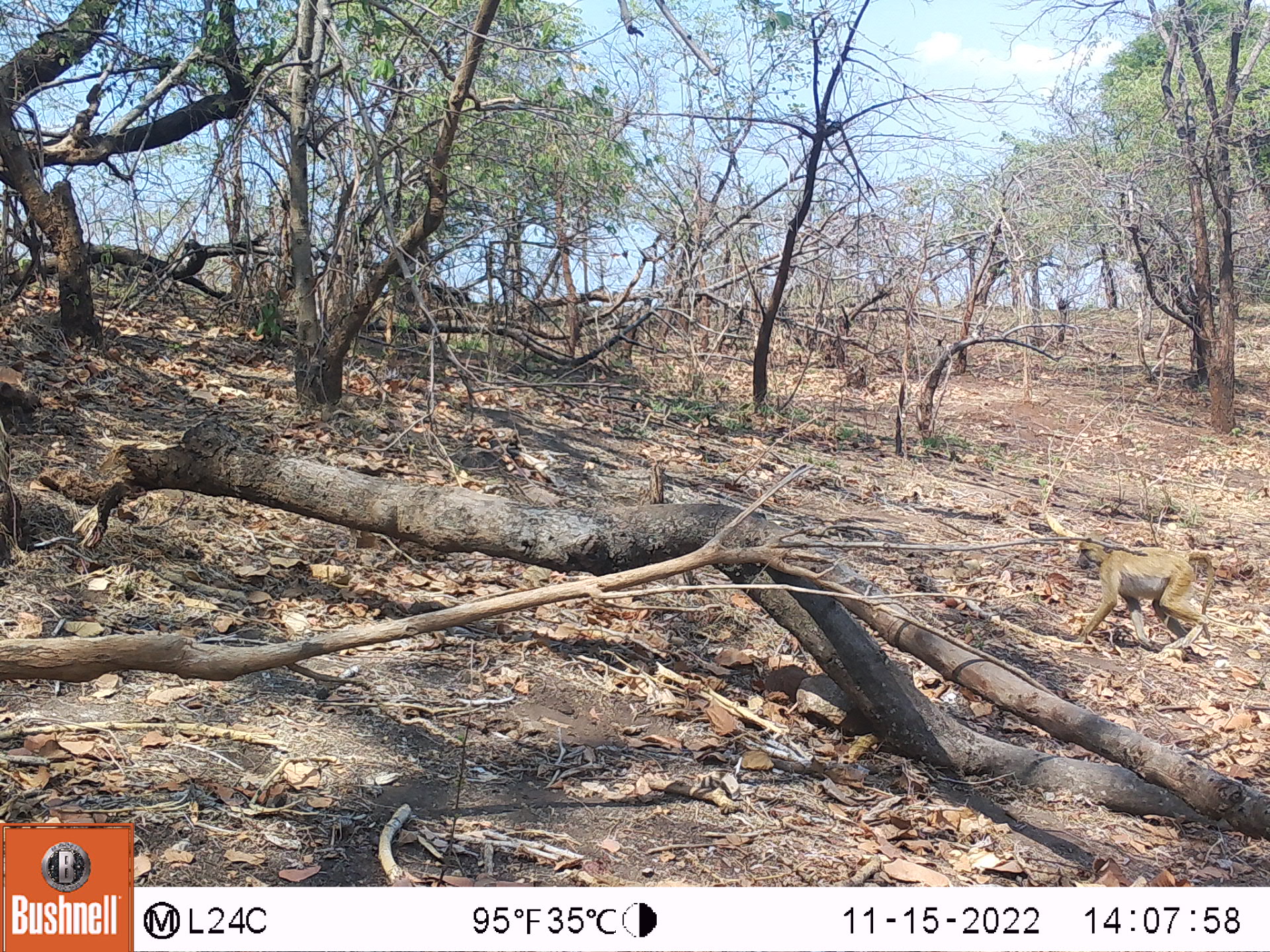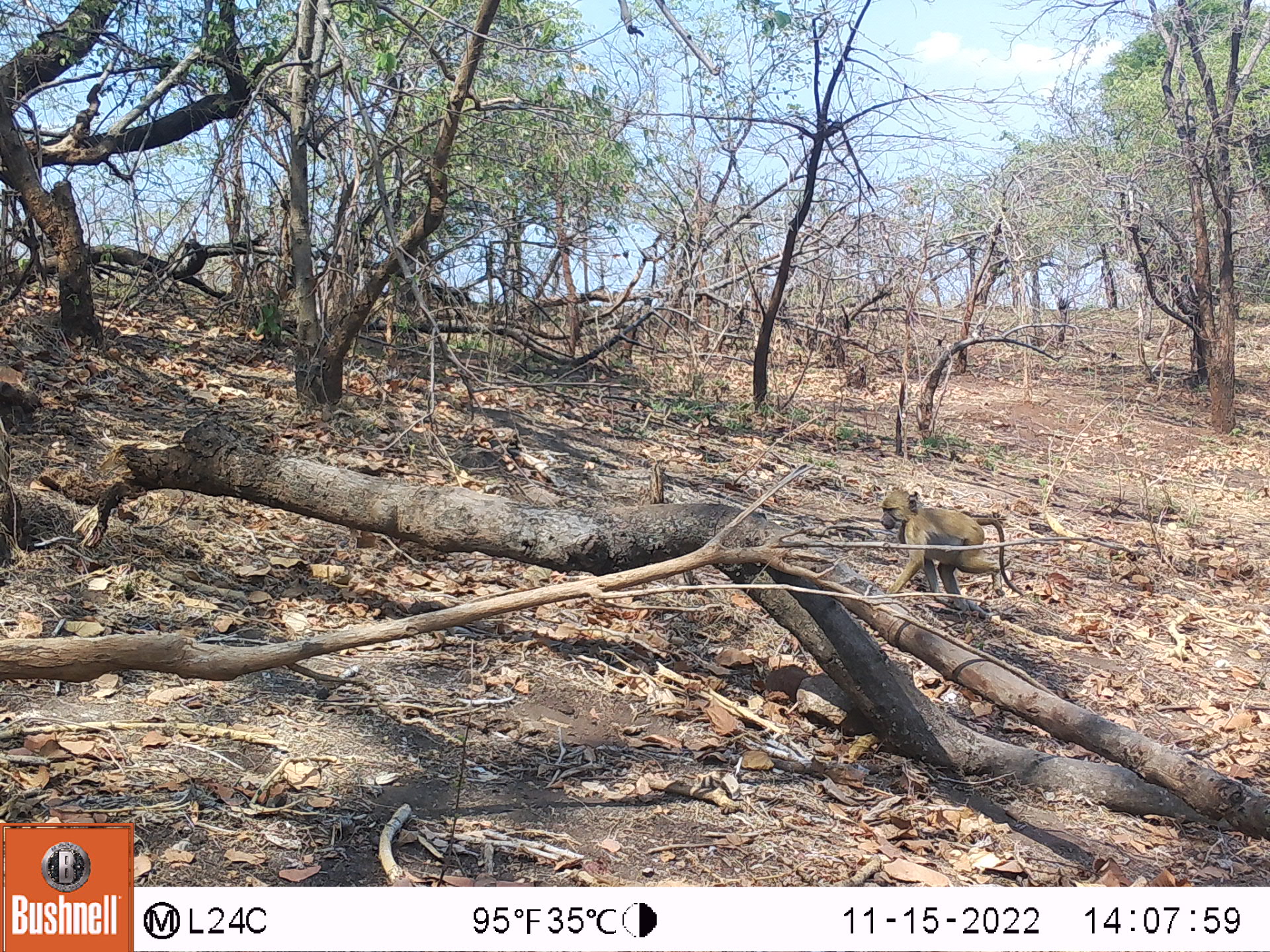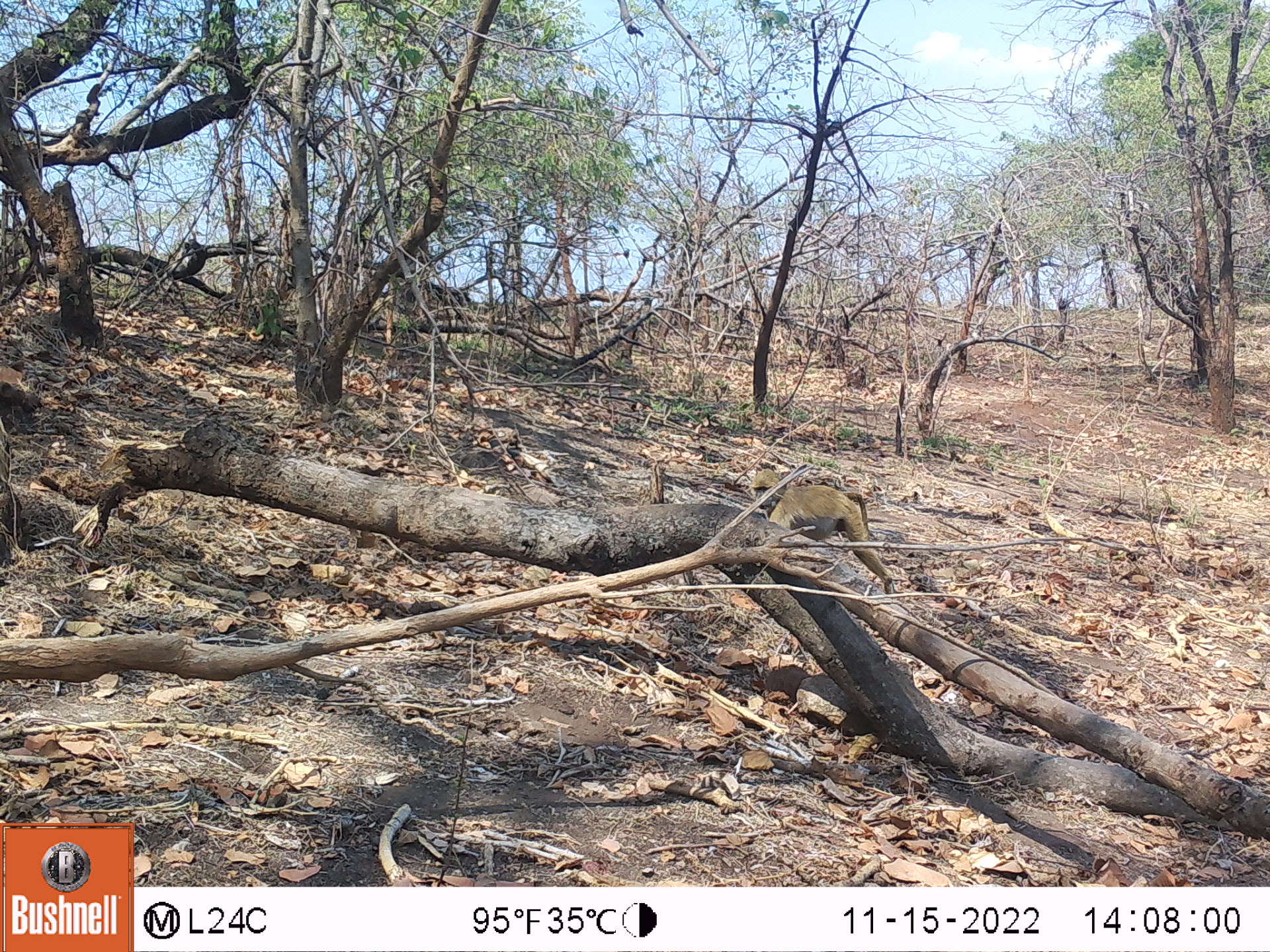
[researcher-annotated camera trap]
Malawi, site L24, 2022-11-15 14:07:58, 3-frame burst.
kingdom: Animalia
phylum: Chordata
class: Mammalia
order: Primates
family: Cercopithecidae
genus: Papio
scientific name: Papio cynocephalus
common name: yellow baboon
Yellow baboon (Papio cynocephalus), count 1.